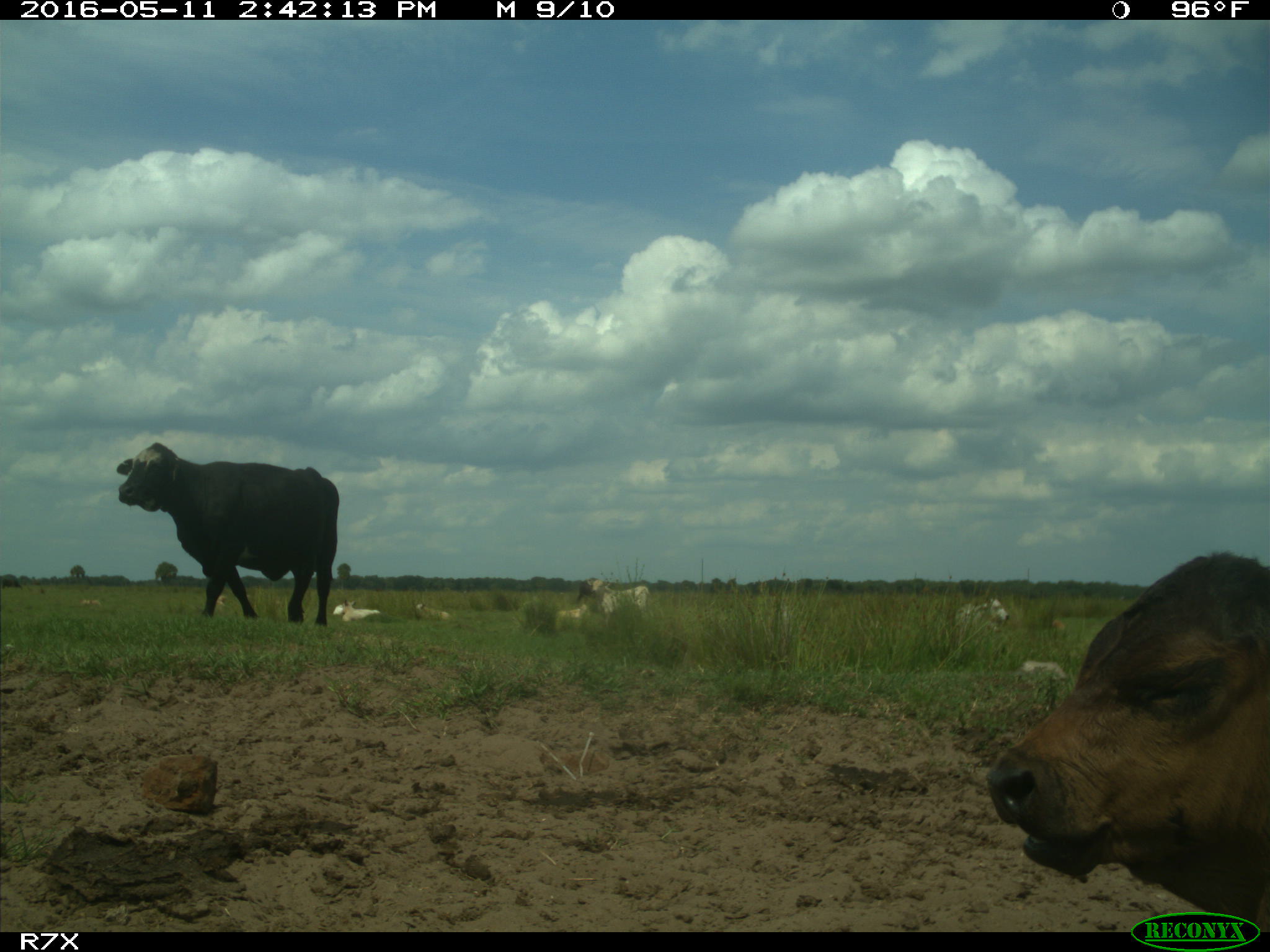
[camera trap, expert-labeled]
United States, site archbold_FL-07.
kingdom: Animalia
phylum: Chordata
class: Mammalia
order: Artiodactyla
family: Bovidae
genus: Bos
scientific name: Bos taurus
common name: domestic cow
Bos taurus (domestic cow).